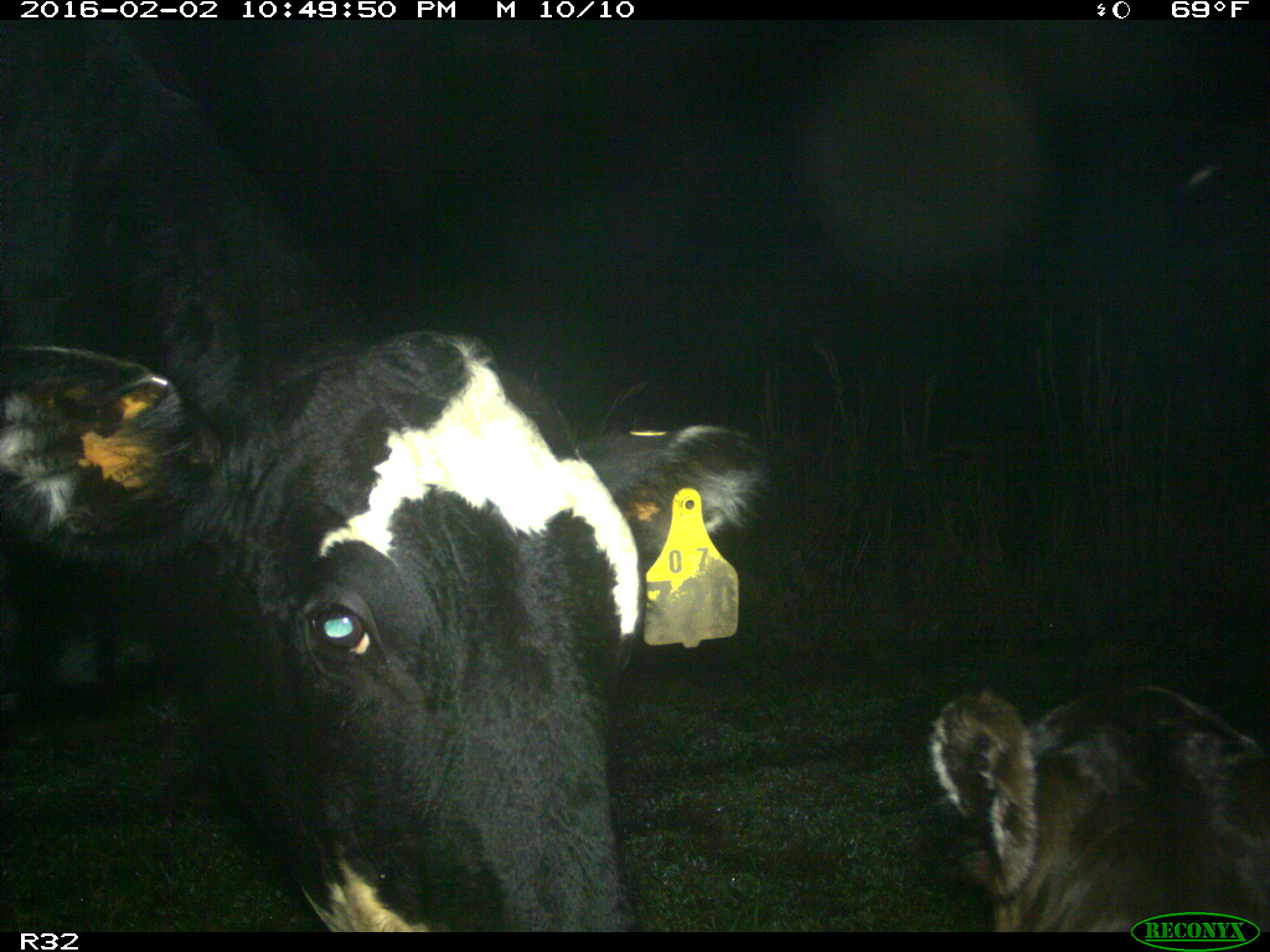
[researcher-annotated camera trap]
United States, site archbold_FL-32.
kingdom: Animalia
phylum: Chordata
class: Mammalia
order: Artiodactyla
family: Bovidae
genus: Bos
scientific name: Bos taurus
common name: domestic cow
Bos taurus (domestic cow).